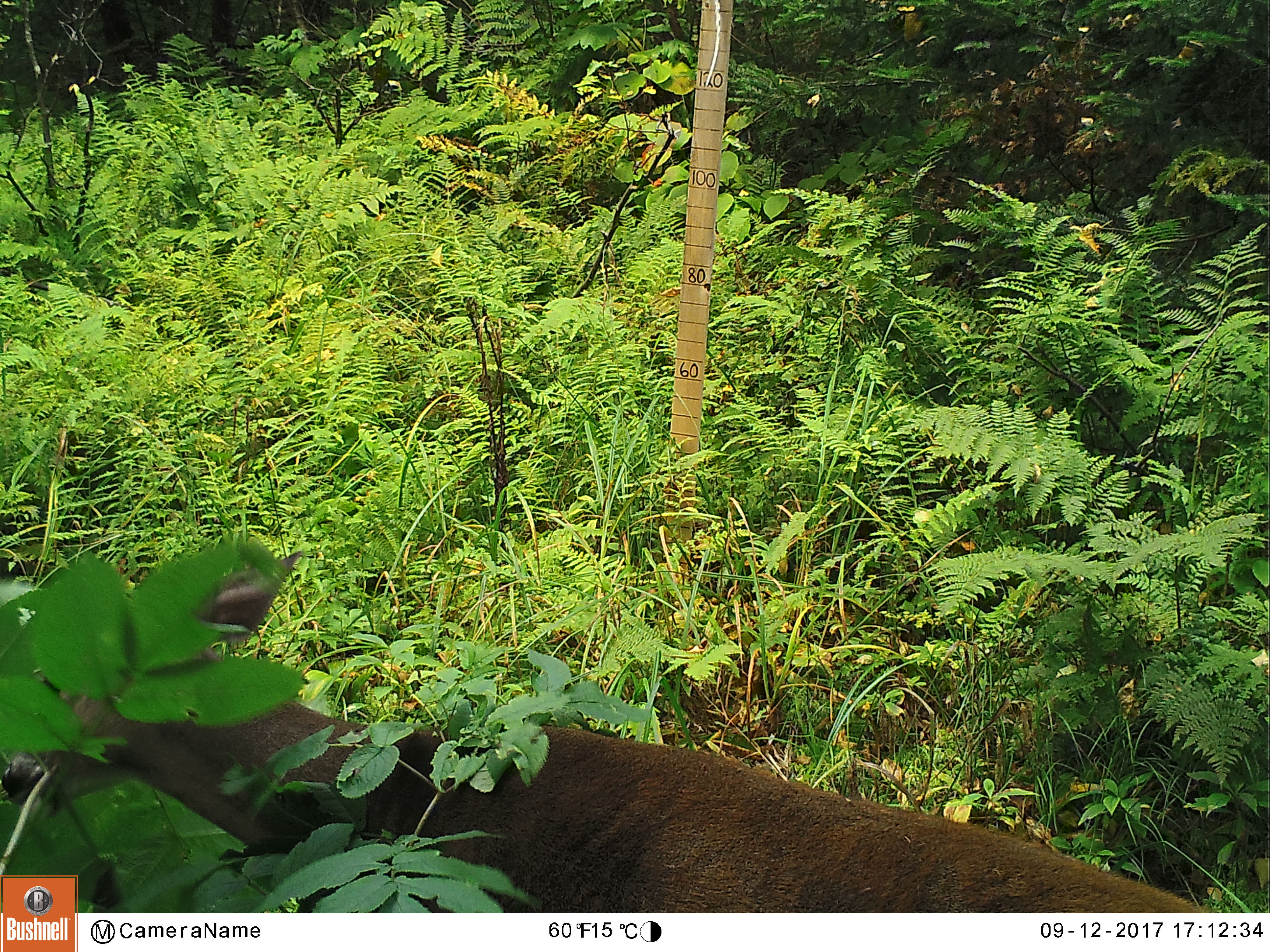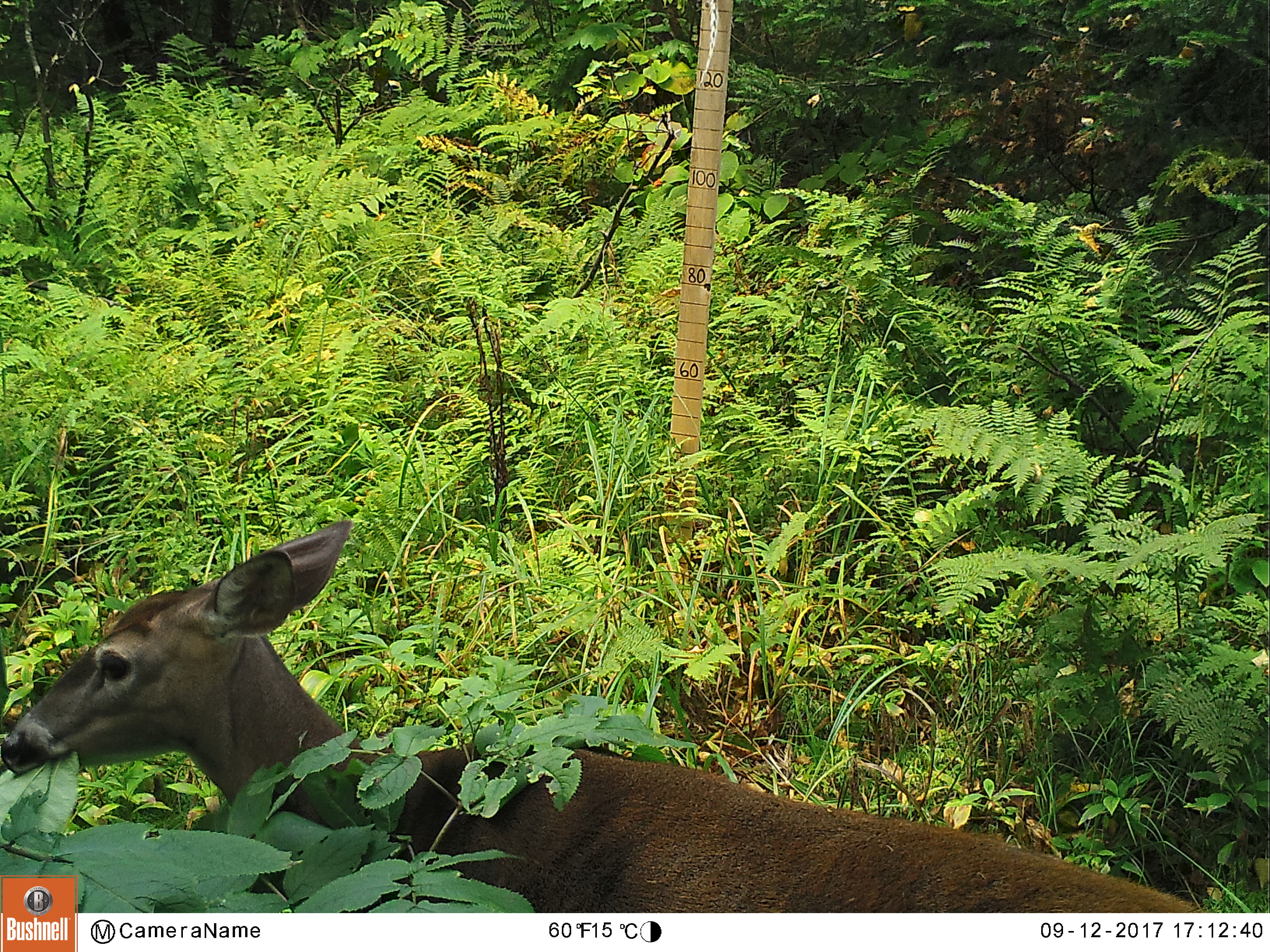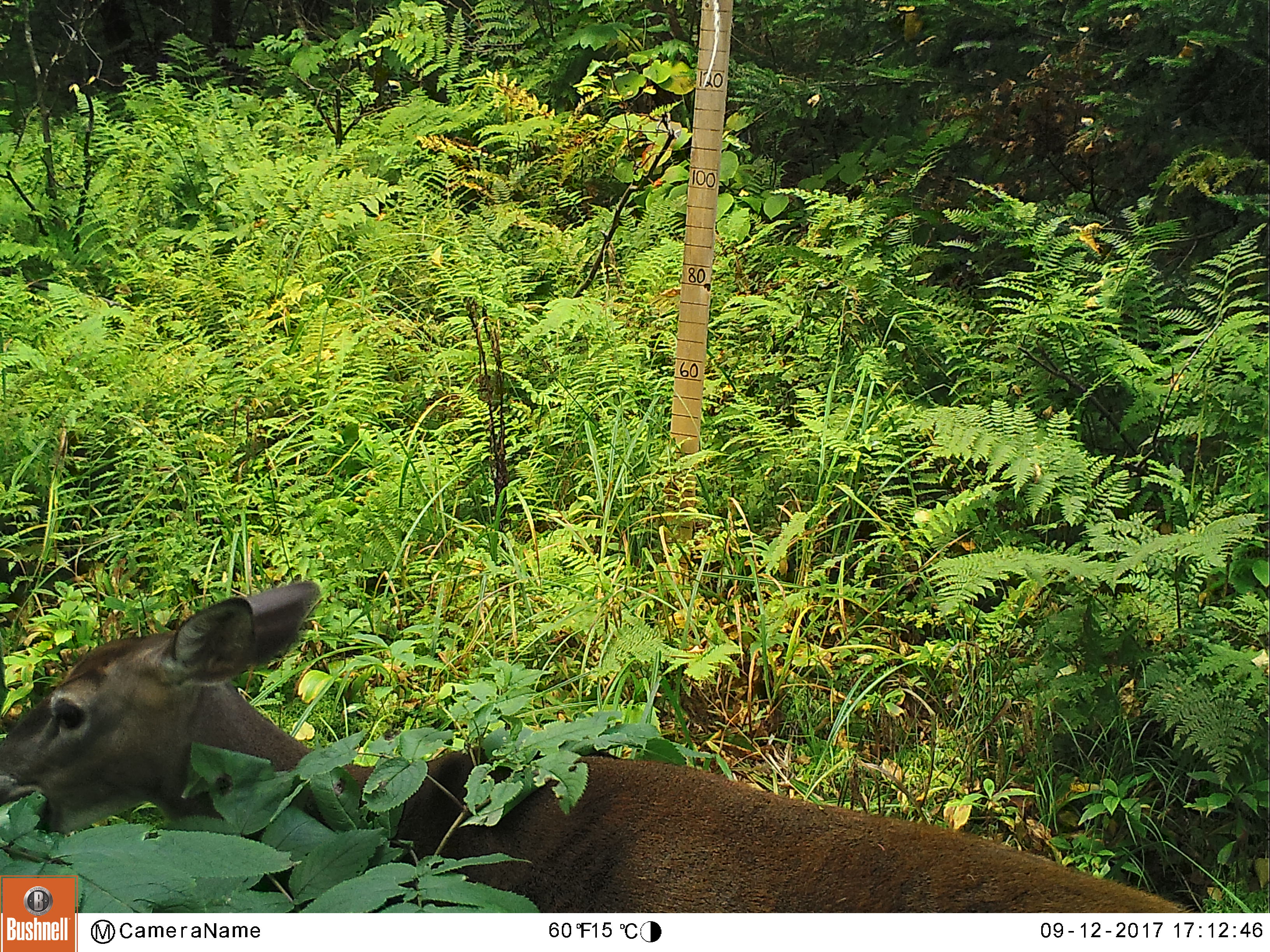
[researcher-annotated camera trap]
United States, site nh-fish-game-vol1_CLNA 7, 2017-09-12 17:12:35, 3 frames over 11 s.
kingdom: Animalia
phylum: Chordata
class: Mammalia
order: Artiodactyla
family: Cervidae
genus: Odocoileus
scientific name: Odocoileus virginianus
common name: white-tailed deer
White-tailed deer (Odocoileus virginianus).